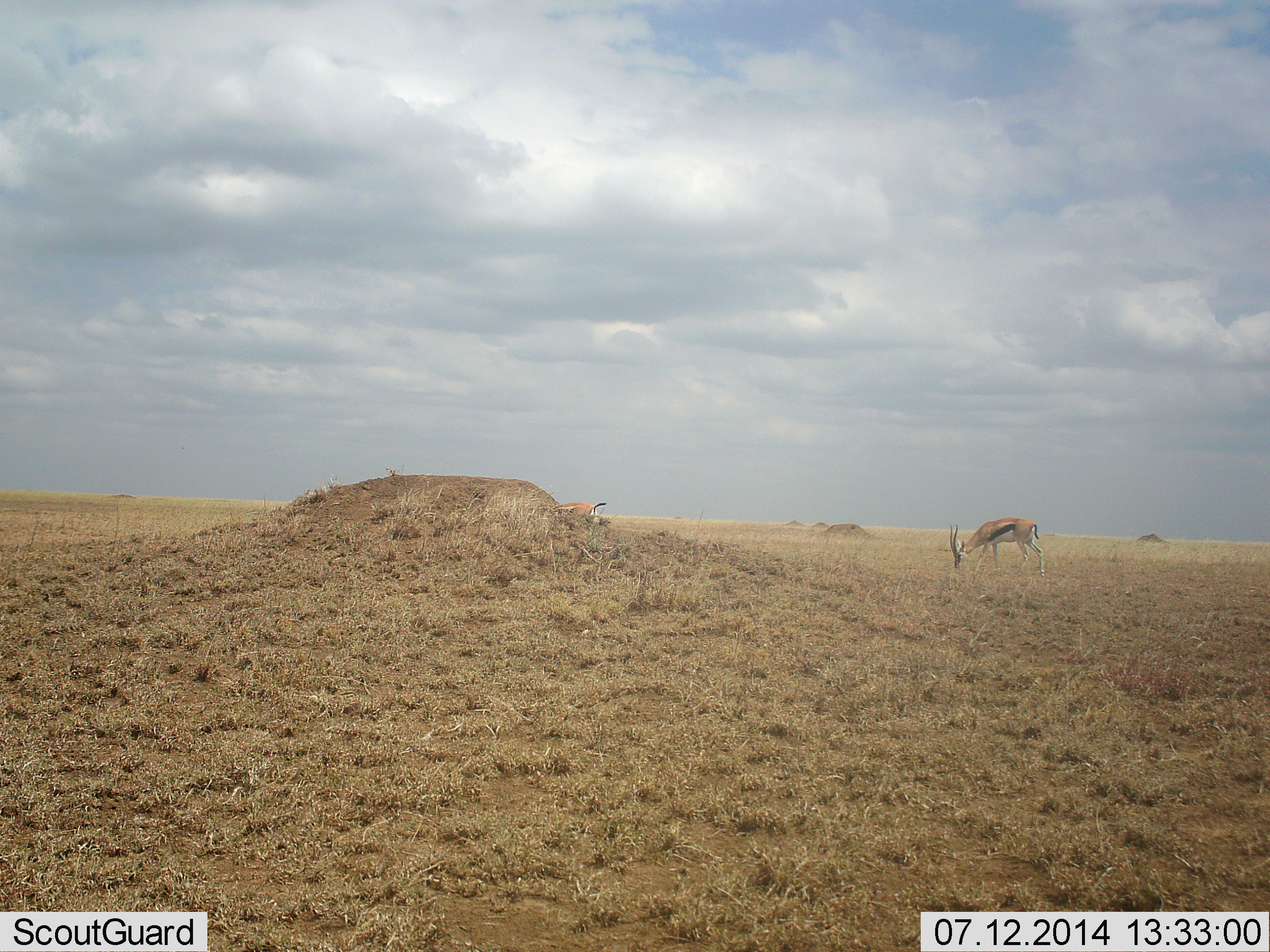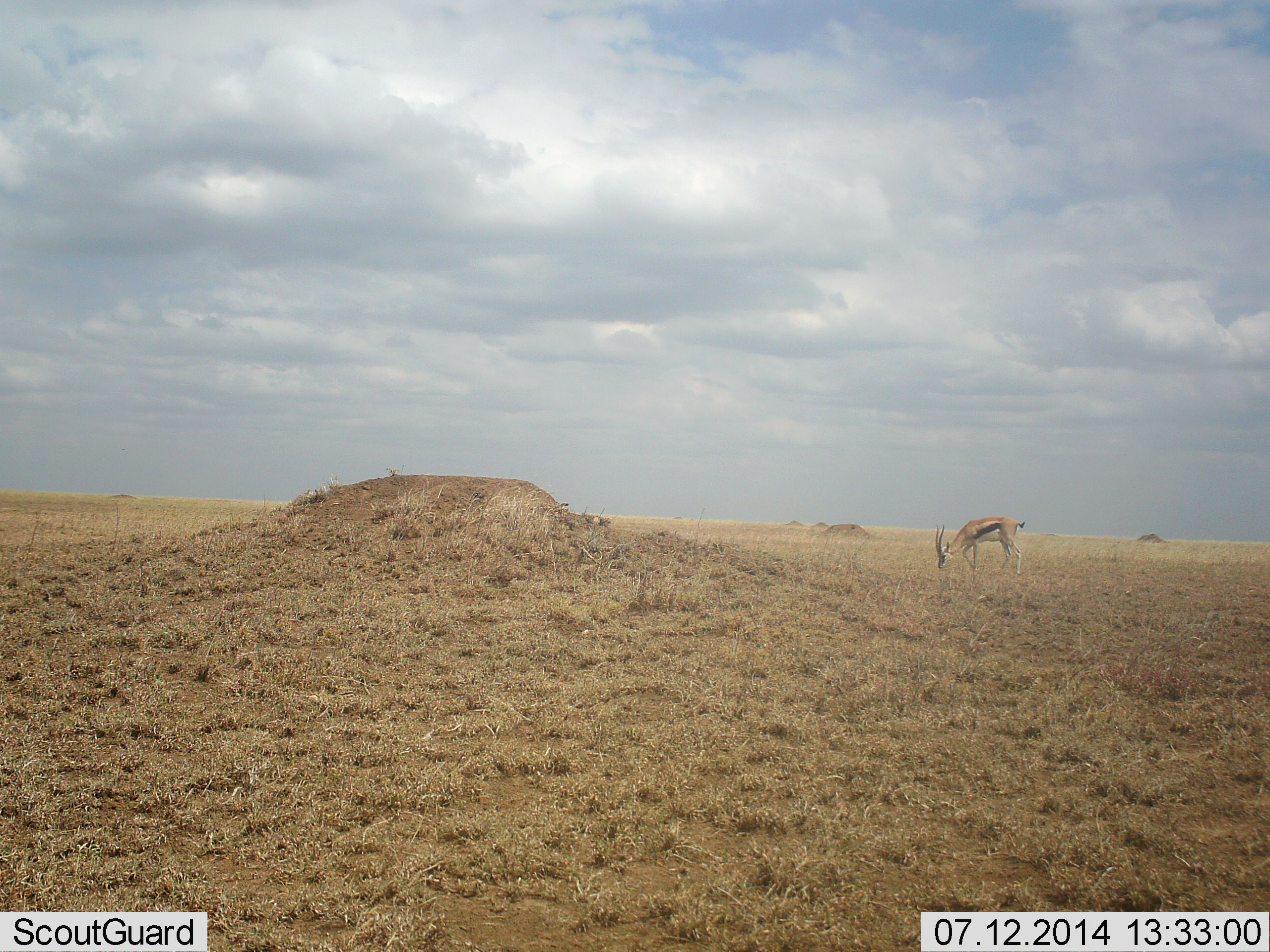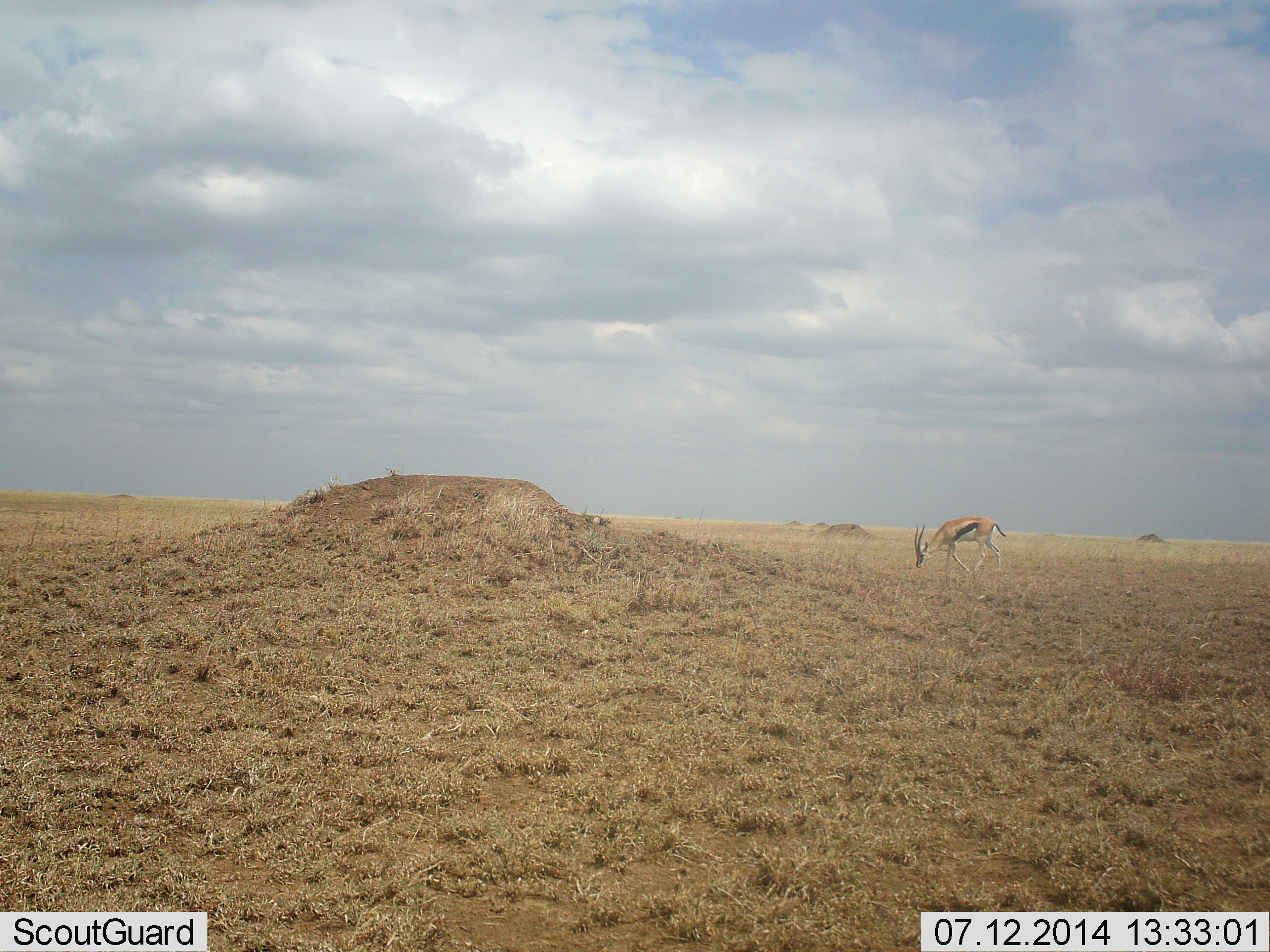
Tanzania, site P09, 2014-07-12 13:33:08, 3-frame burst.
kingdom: Animalia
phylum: Chordata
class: Mammalia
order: Artiodactyla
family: Bovidae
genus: Eudorcas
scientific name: Eudorcas thomsonii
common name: thomson's gazelle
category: gazellethomsons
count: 2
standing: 20%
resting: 0%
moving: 70%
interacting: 0%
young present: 0%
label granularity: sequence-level